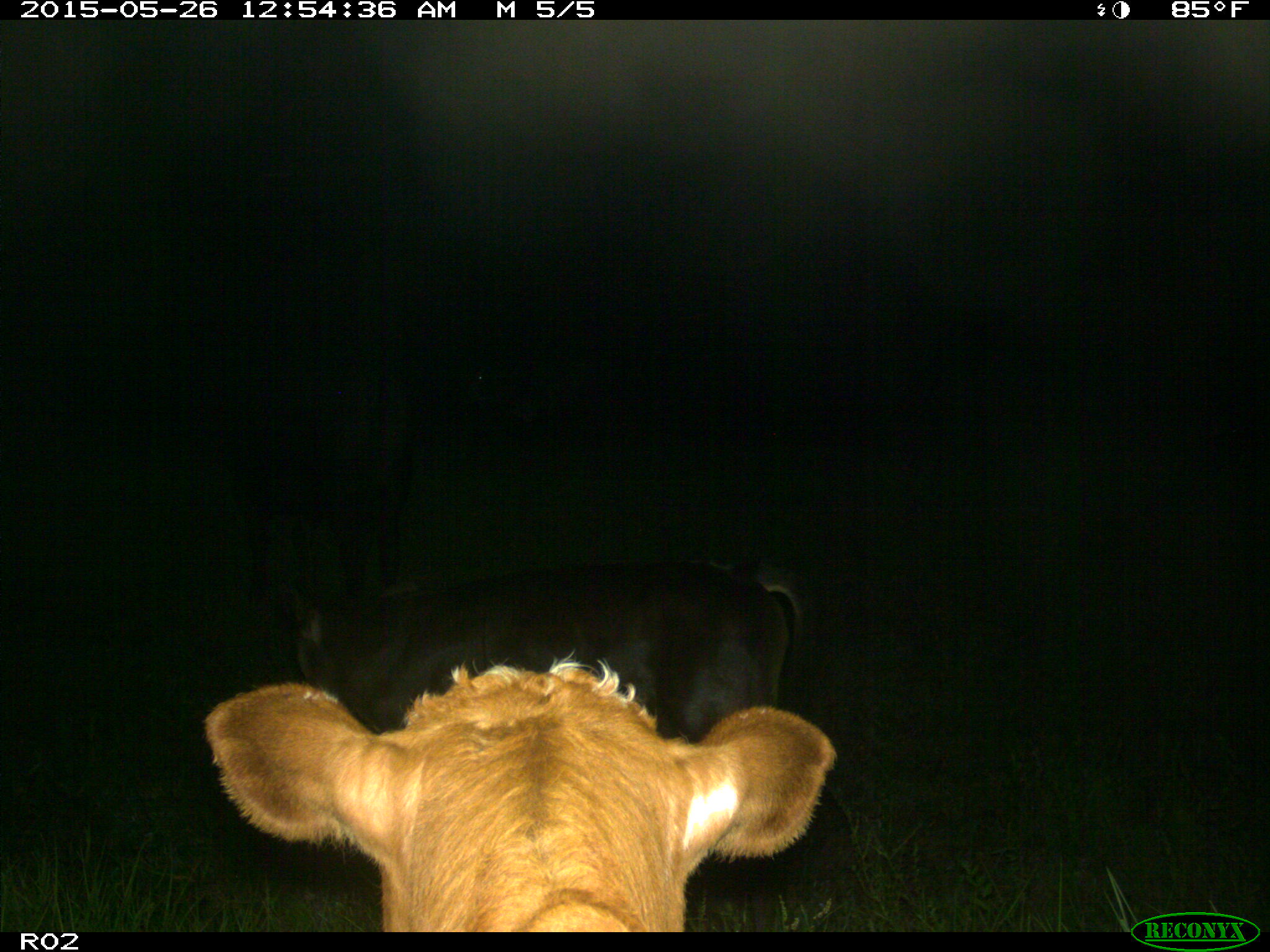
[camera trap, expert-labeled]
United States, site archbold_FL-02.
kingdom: Animalia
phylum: Chordata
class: Mammalia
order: Artiodactyla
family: Bovidae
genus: Bos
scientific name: Bos taurus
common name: domestic cow